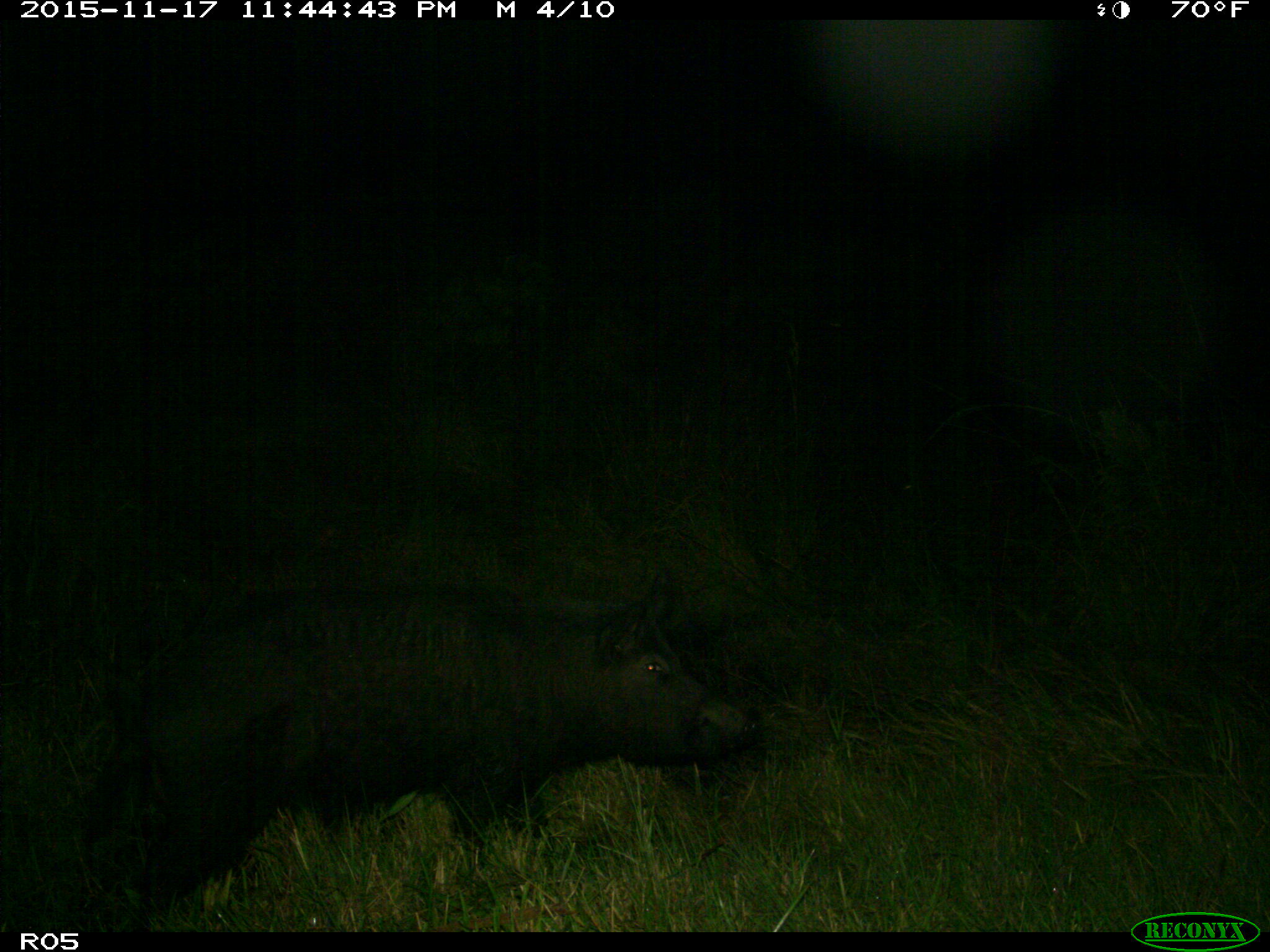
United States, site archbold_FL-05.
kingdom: Animalia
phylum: Chordata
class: Mammalia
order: Artiodactyla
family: Suidae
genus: Sus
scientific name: Sus scrofa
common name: wild boar